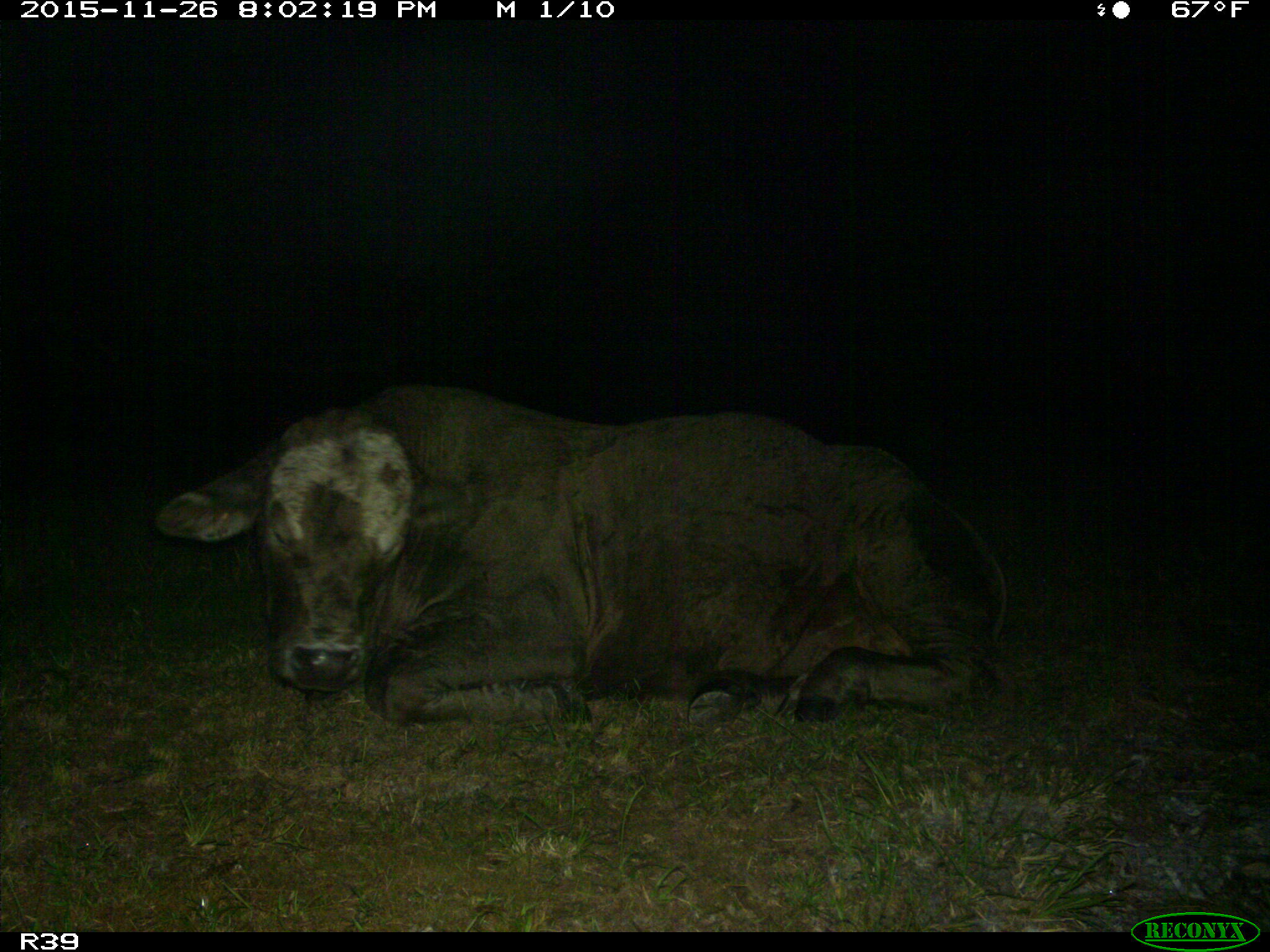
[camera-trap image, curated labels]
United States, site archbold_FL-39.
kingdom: Animalia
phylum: Chordata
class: Mammalia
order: Artiodactyla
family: Bovidae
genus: Bos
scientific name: Bos taurus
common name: domestic cow